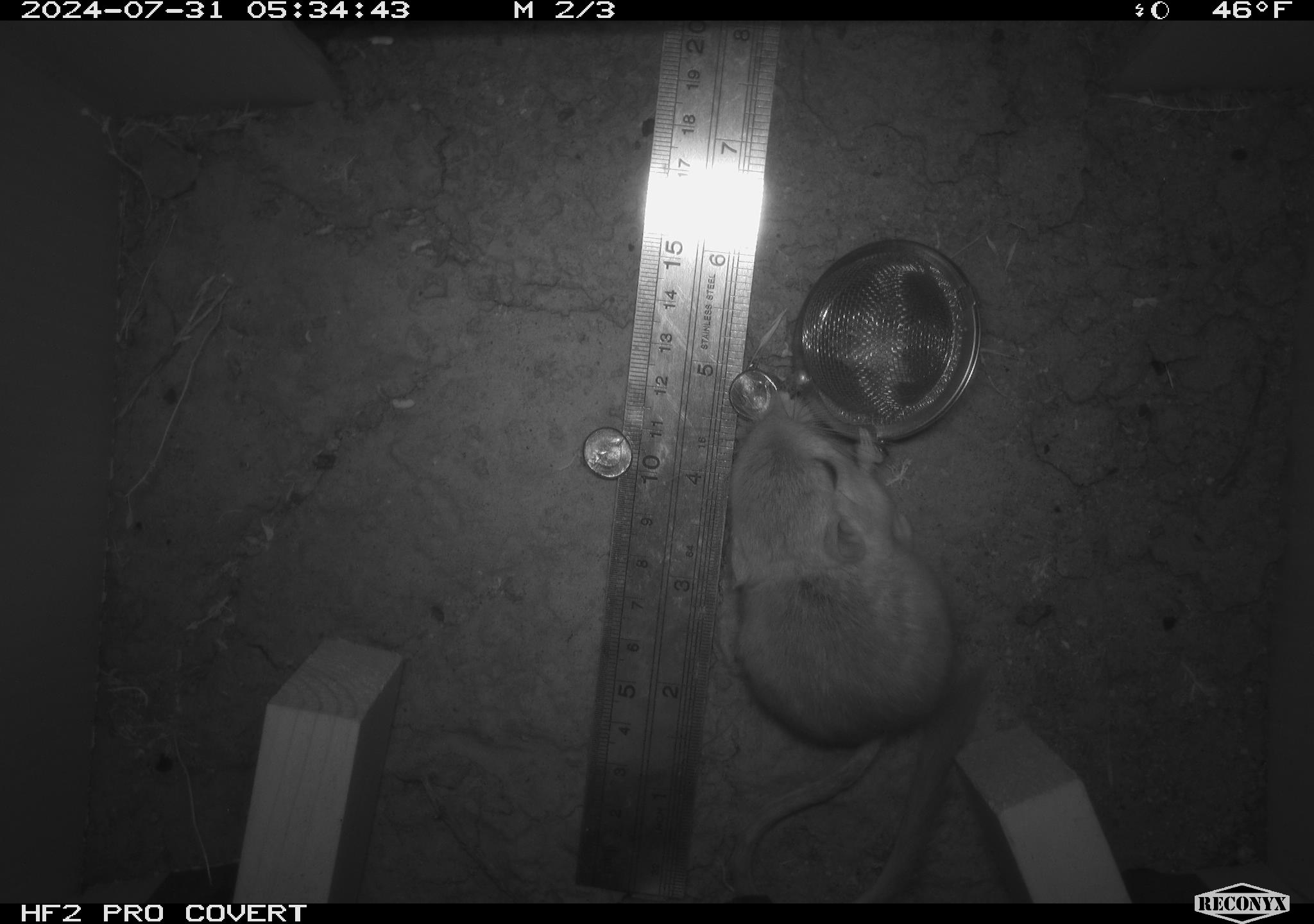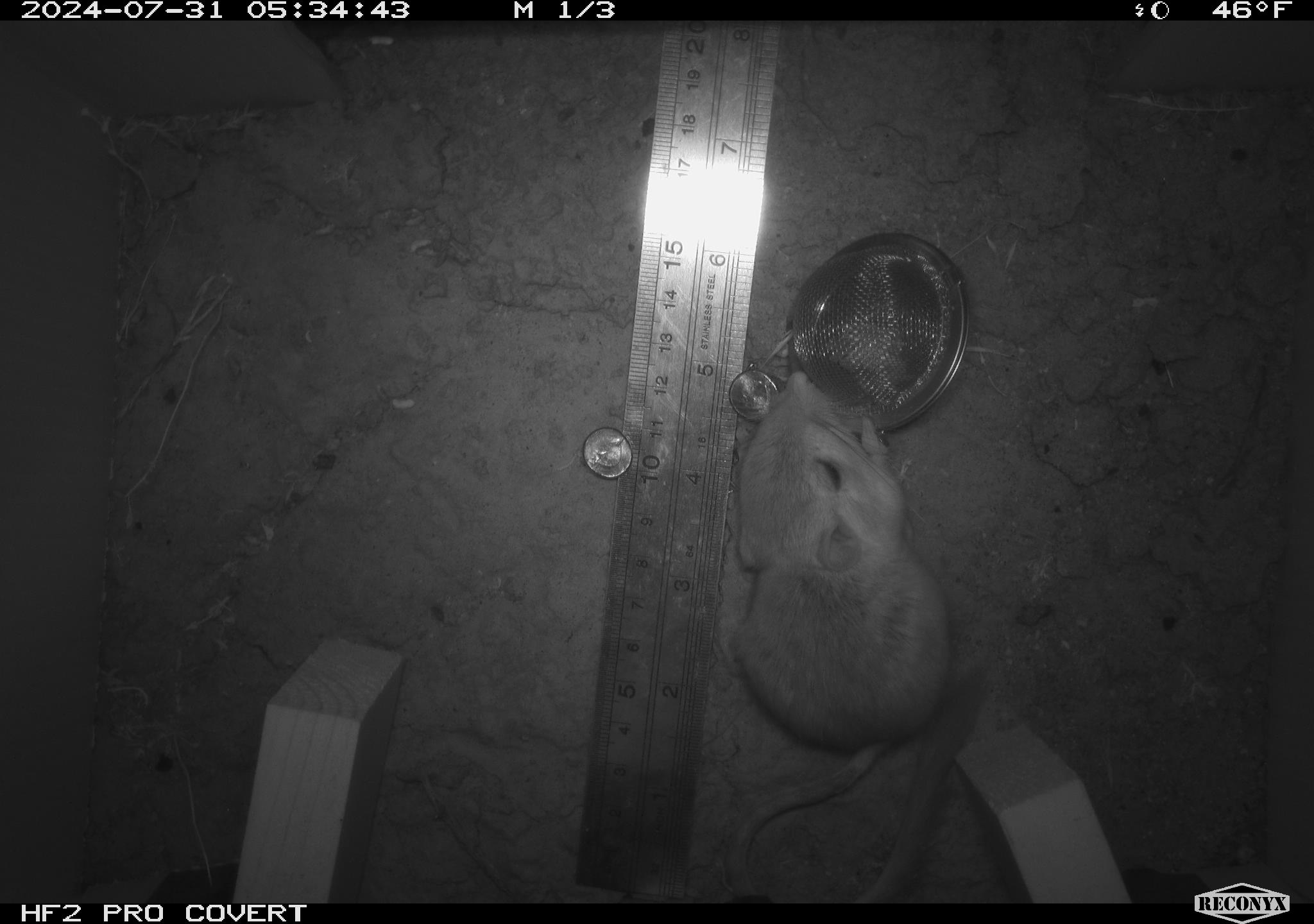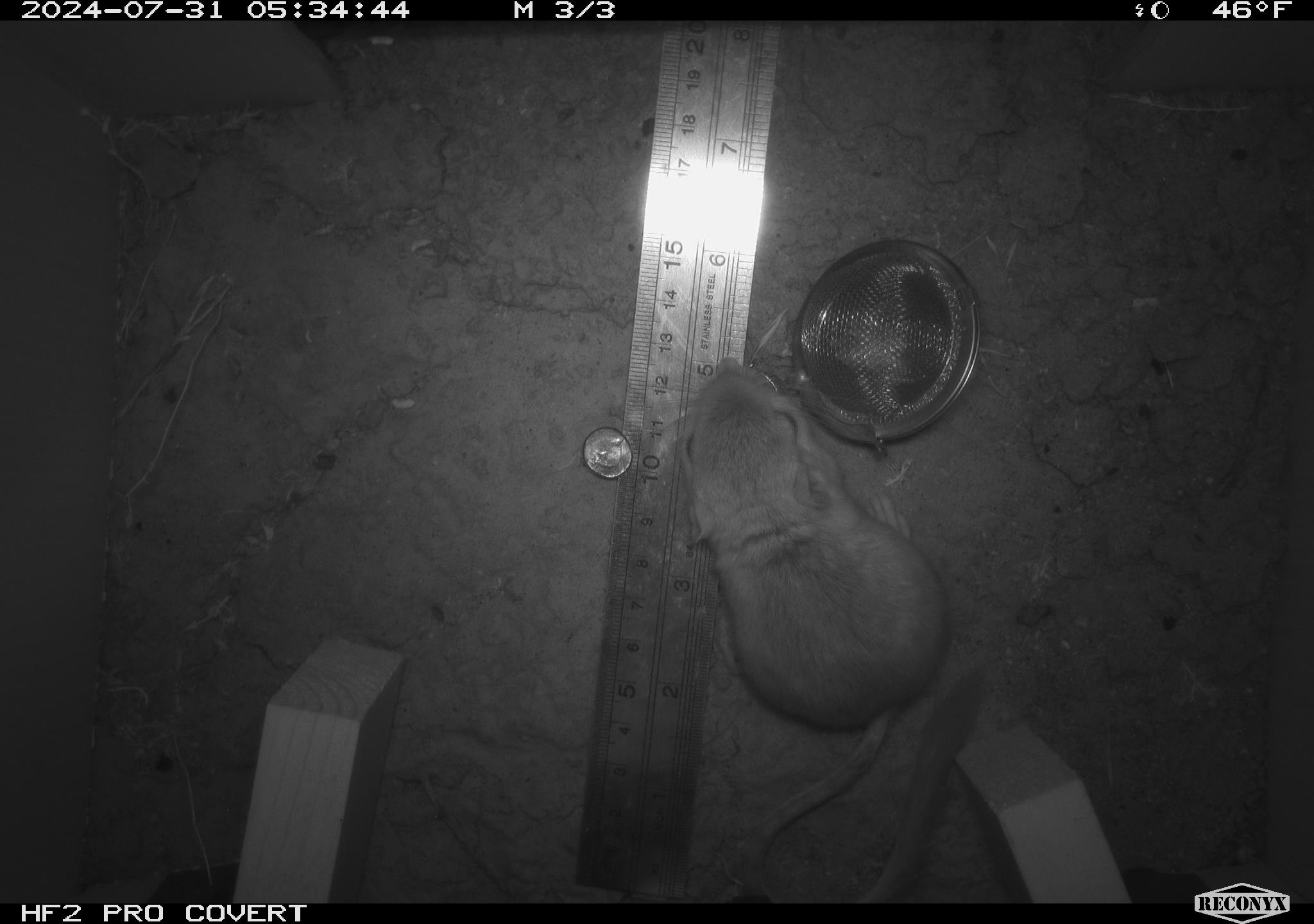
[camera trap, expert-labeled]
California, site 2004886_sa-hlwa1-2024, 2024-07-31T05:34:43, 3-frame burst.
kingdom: Animalia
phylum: Chordata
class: Mammalia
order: Rodentia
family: Heteromyidae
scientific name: Heteromyidae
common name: kangaroo rats and pocket mice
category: heteromyidae family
Heteromyidae family (kangaroo rats and pocket mice) (Heteromyidae).